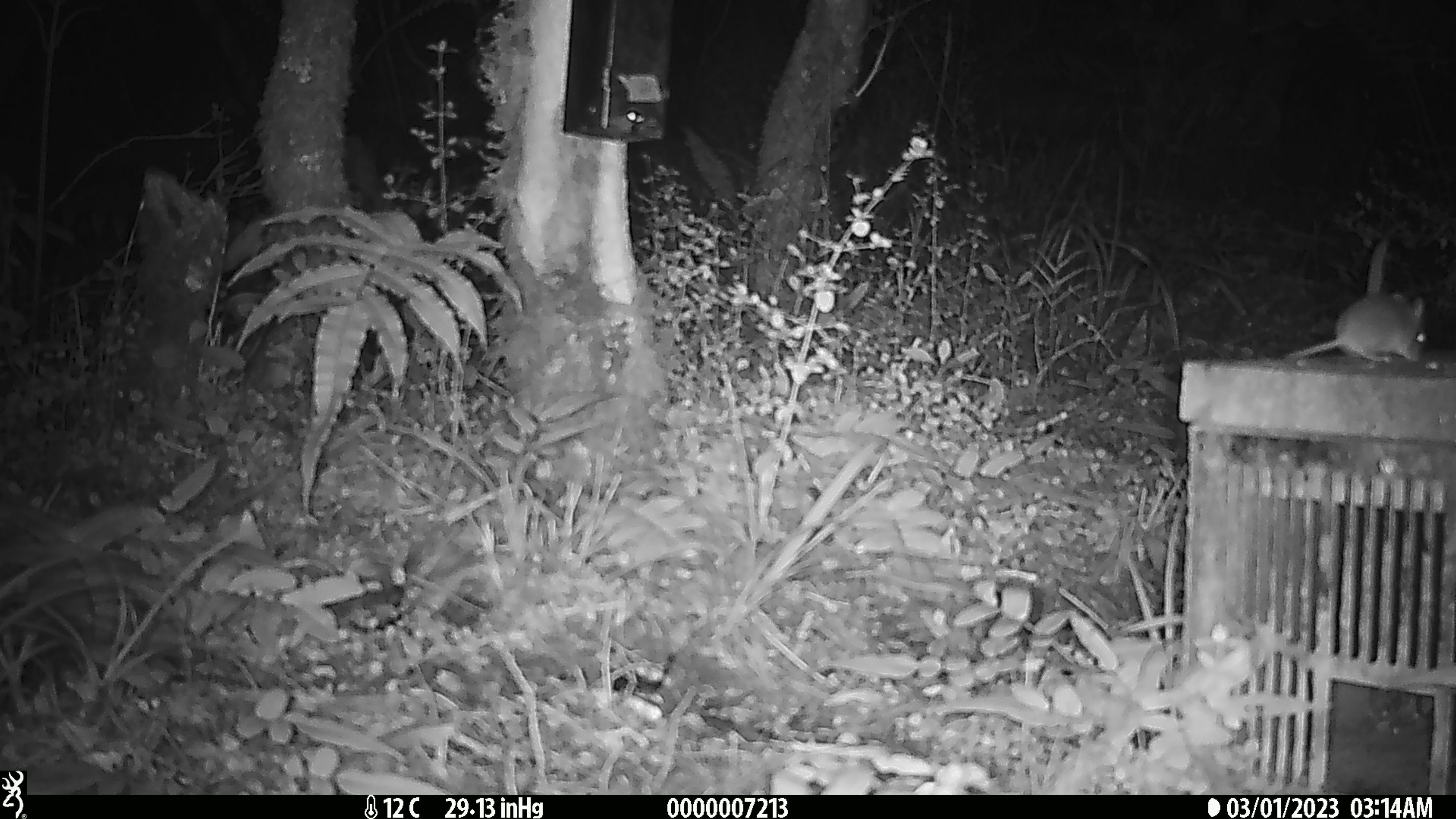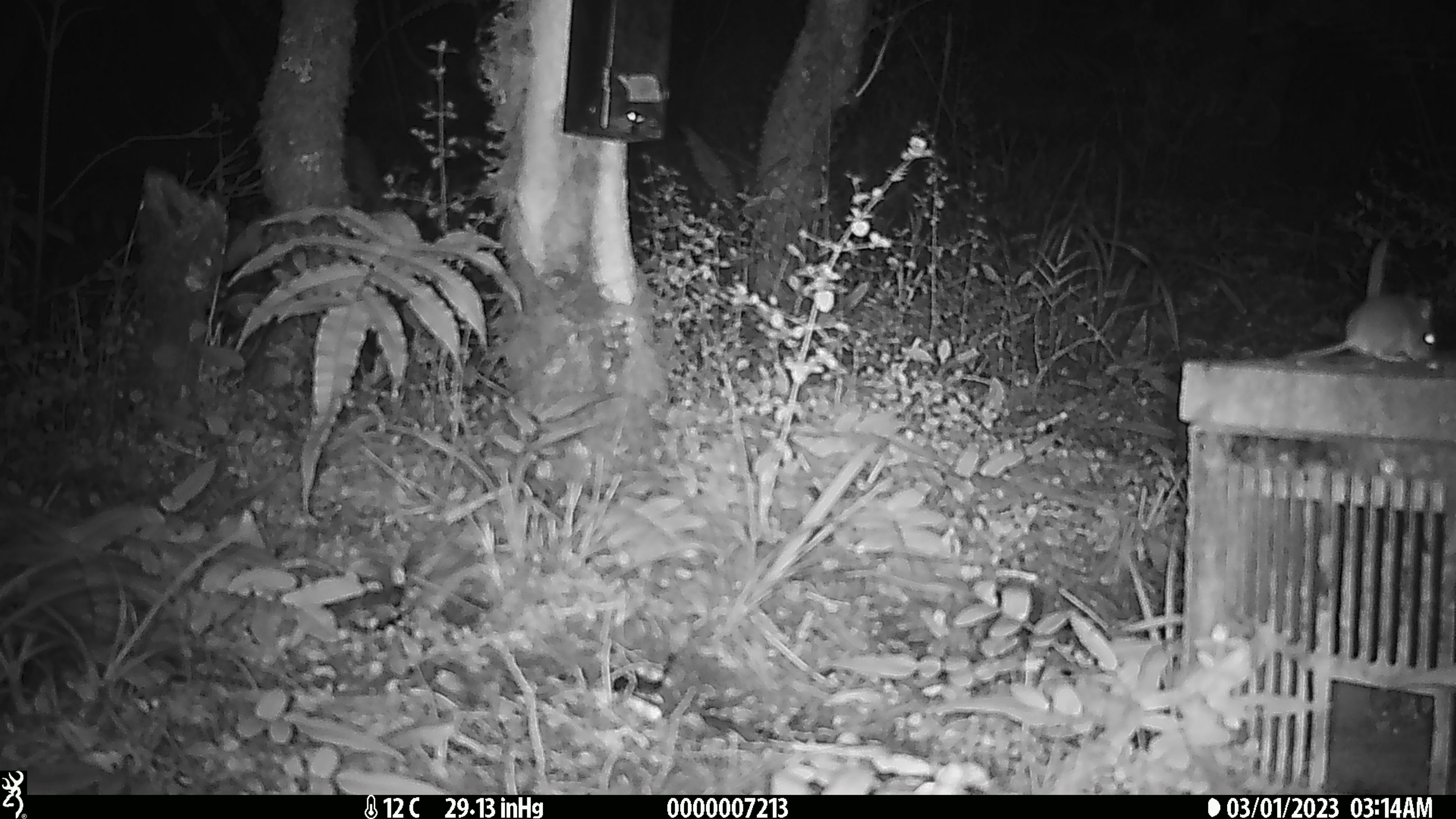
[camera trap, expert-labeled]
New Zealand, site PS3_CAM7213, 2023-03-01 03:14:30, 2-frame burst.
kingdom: Animalia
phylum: Chordata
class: Mammalia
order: Rodentia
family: Muridae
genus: Mus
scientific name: Mus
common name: mouse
Mouse (Mus).